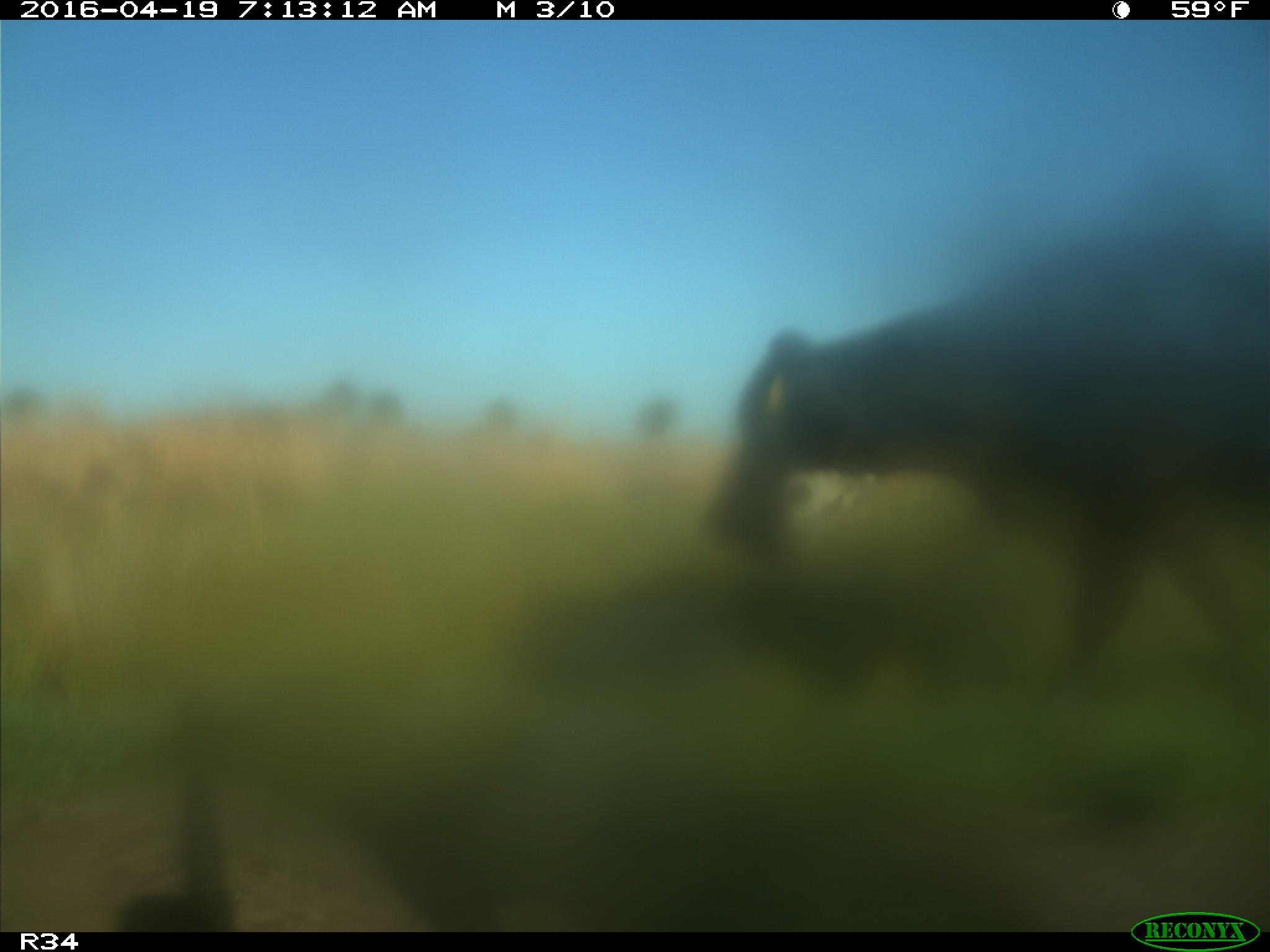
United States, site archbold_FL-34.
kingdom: Animalia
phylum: Chordata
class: Mammalia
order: Artiodactyla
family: Bovidae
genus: Bos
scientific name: Bos taurus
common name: domestic cow